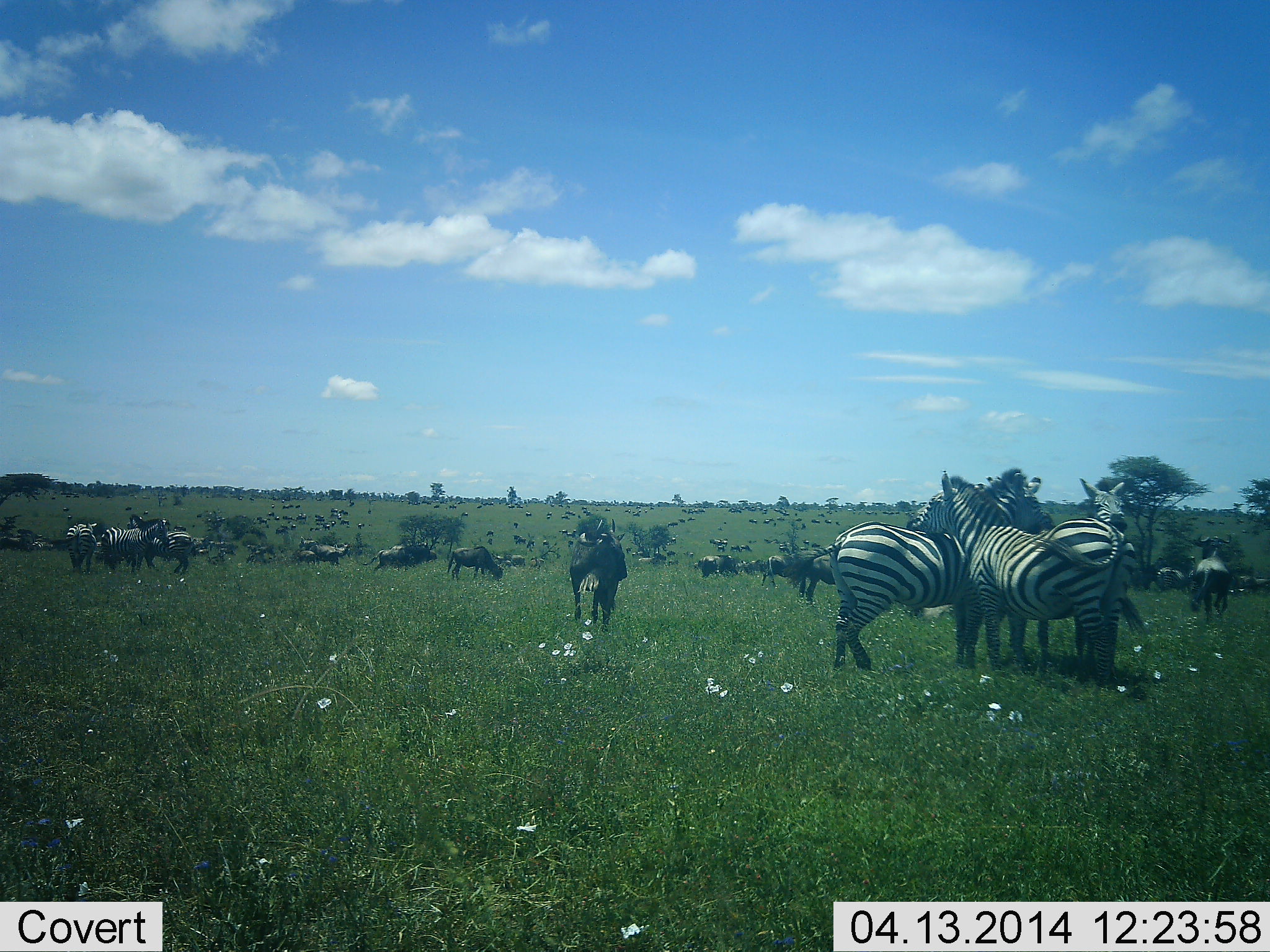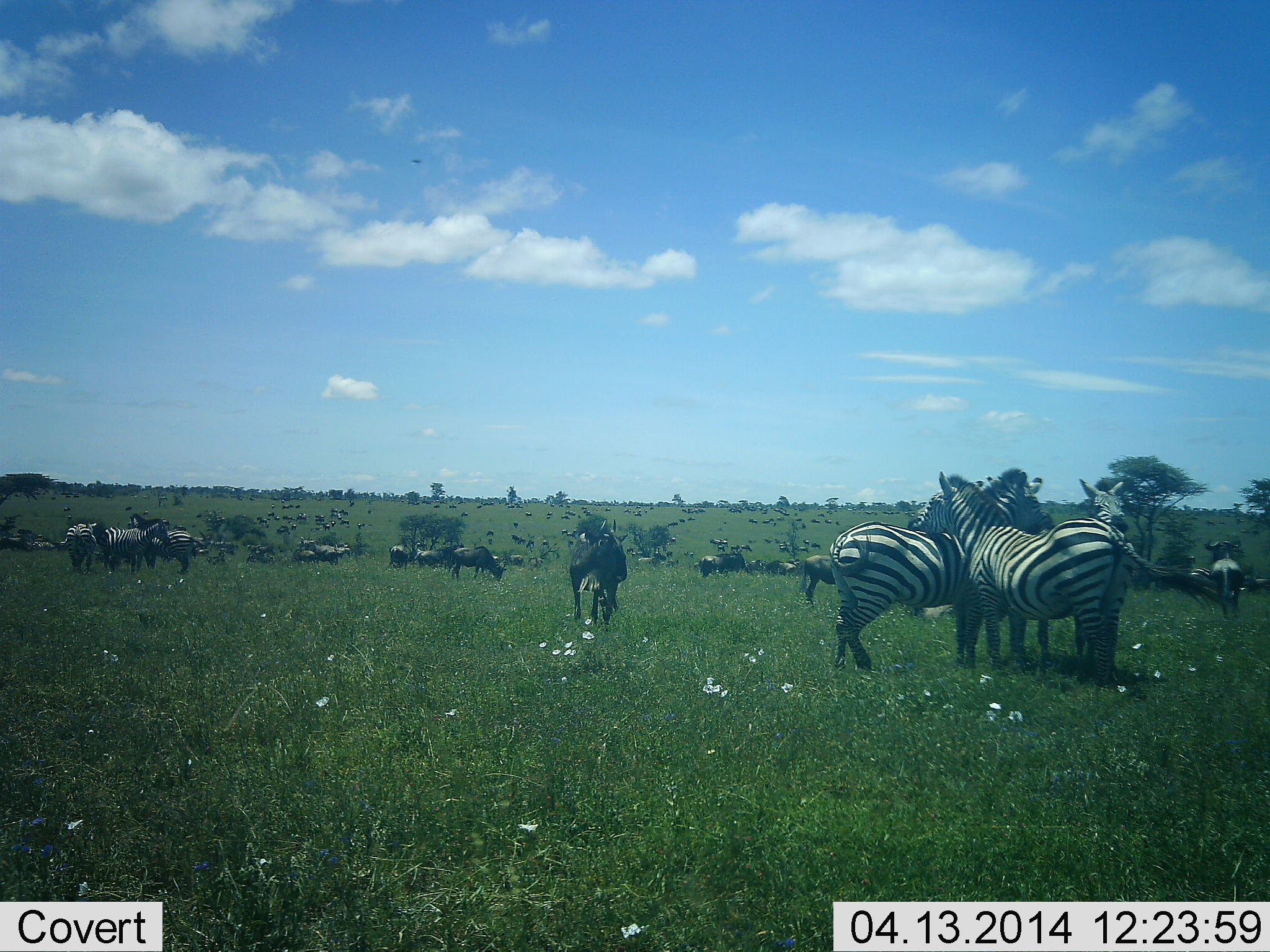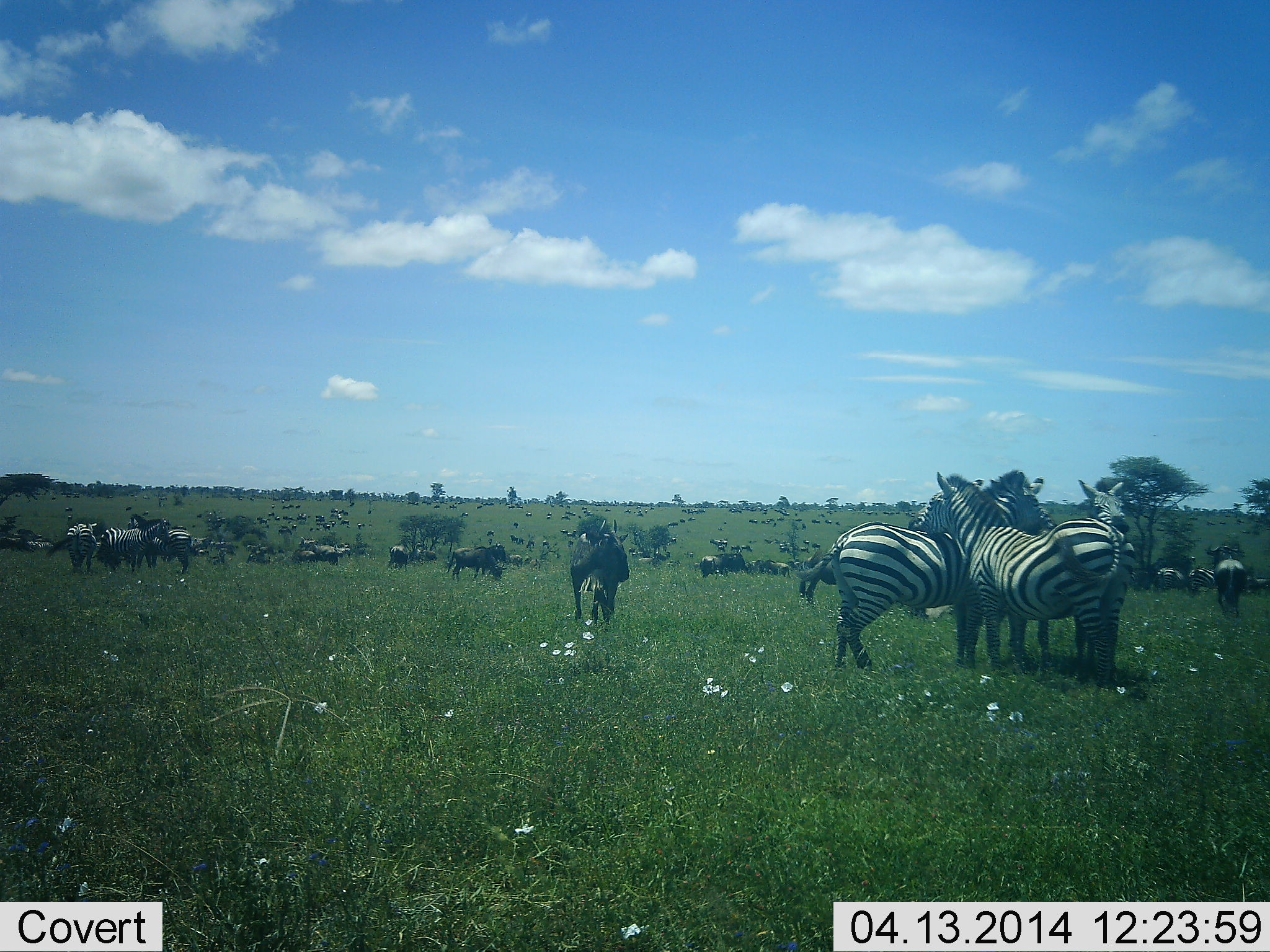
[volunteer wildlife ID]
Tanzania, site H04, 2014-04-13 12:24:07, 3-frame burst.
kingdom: Animalia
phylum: Chordata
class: Mammalia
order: Artiodactyla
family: Bovidae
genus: Connochaetes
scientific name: Connochaetes taurinus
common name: blue wildebeest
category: wildebeest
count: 11-50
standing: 83%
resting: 8%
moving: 58%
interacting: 8%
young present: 0%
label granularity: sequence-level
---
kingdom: Animalia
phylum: Chordata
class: Mammalia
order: Perissodactyla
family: Equidae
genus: Equus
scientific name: Equus quagga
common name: plains zebra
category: zebra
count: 11-50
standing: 82%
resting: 12%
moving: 24%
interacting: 48%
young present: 0%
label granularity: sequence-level